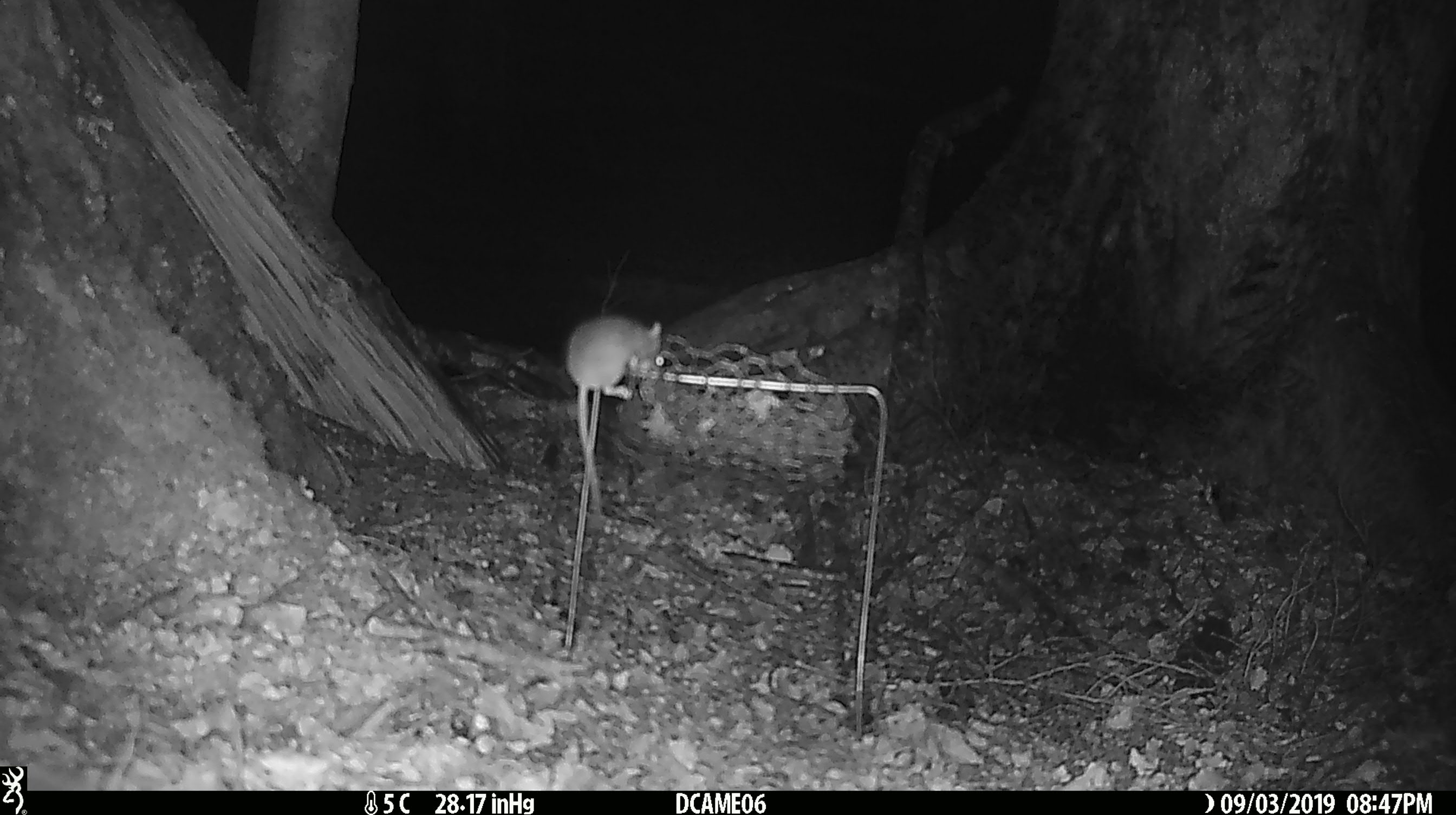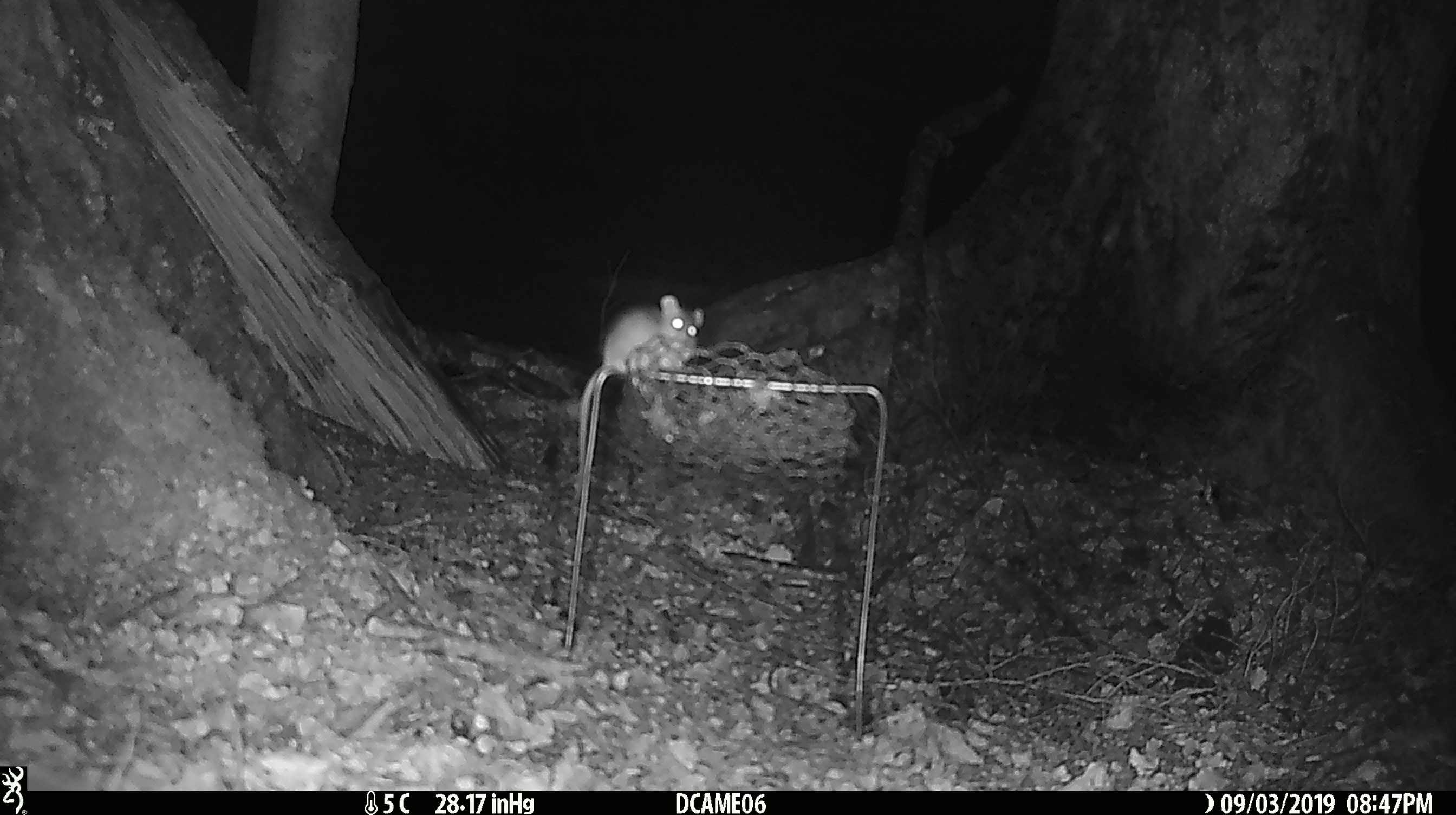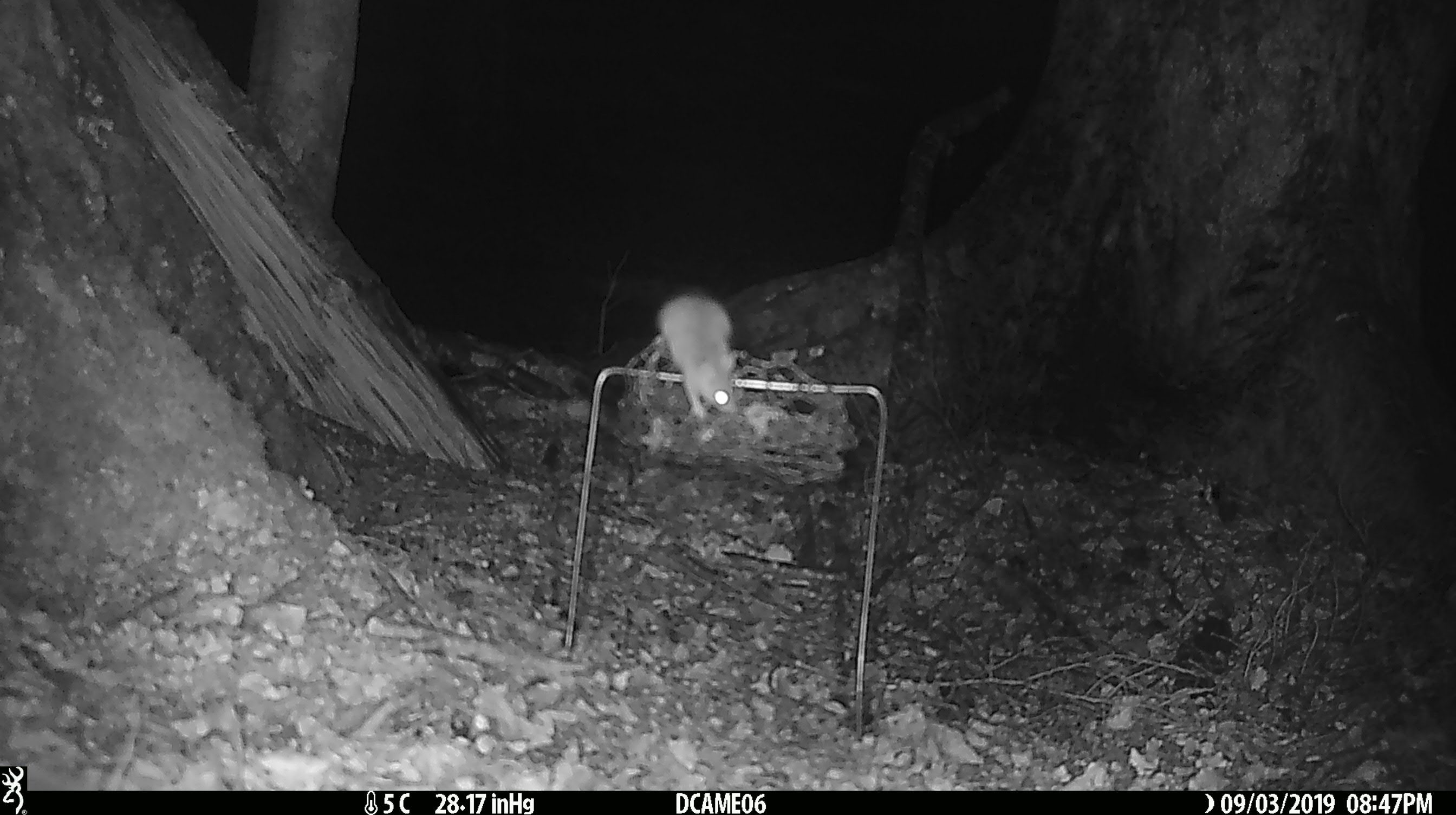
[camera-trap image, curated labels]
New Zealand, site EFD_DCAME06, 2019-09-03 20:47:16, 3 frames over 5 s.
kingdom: Animalia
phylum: Chordata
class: Mammalia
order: Rodentia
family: Muridae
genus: Mus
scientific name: Mus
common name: mouse